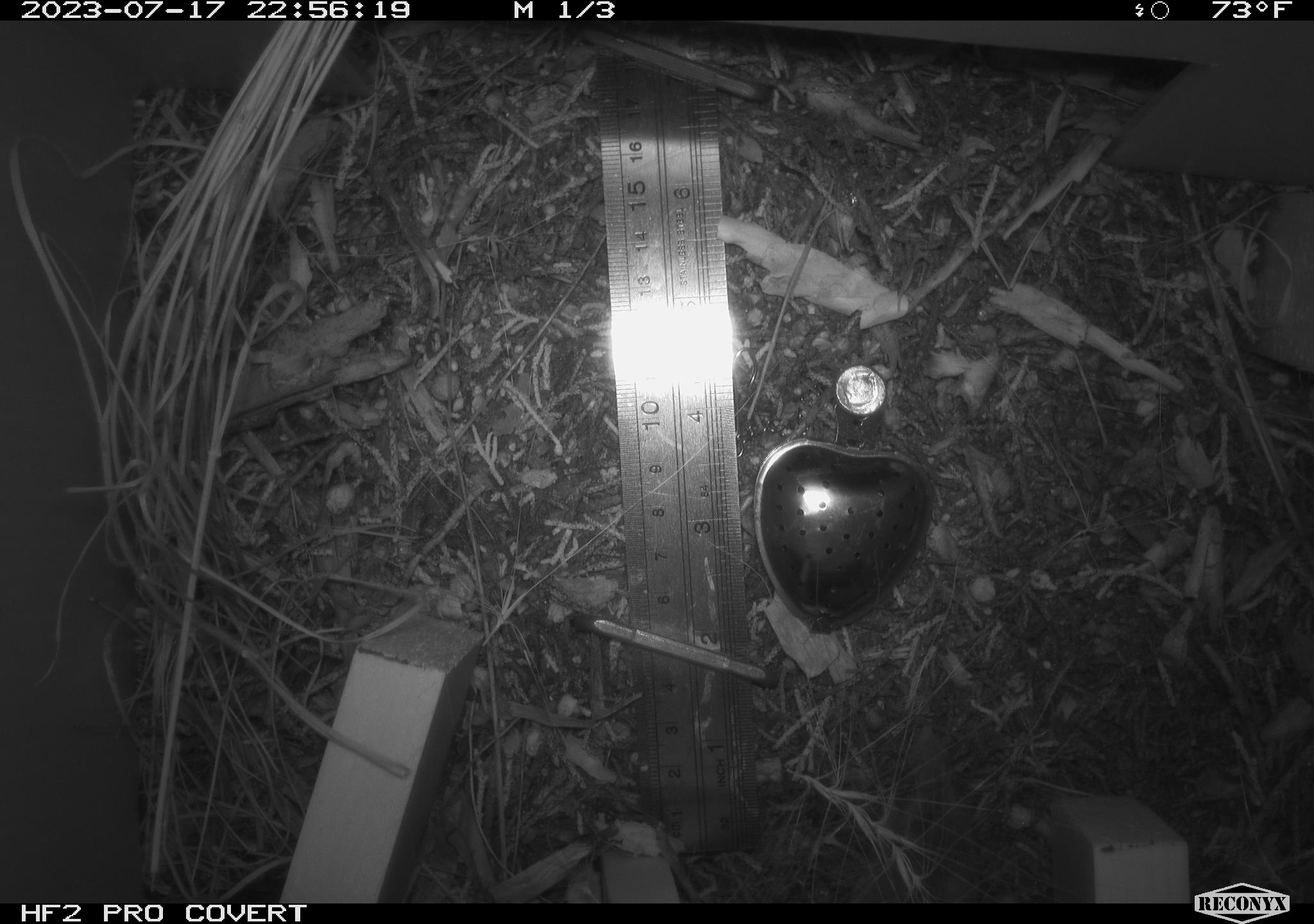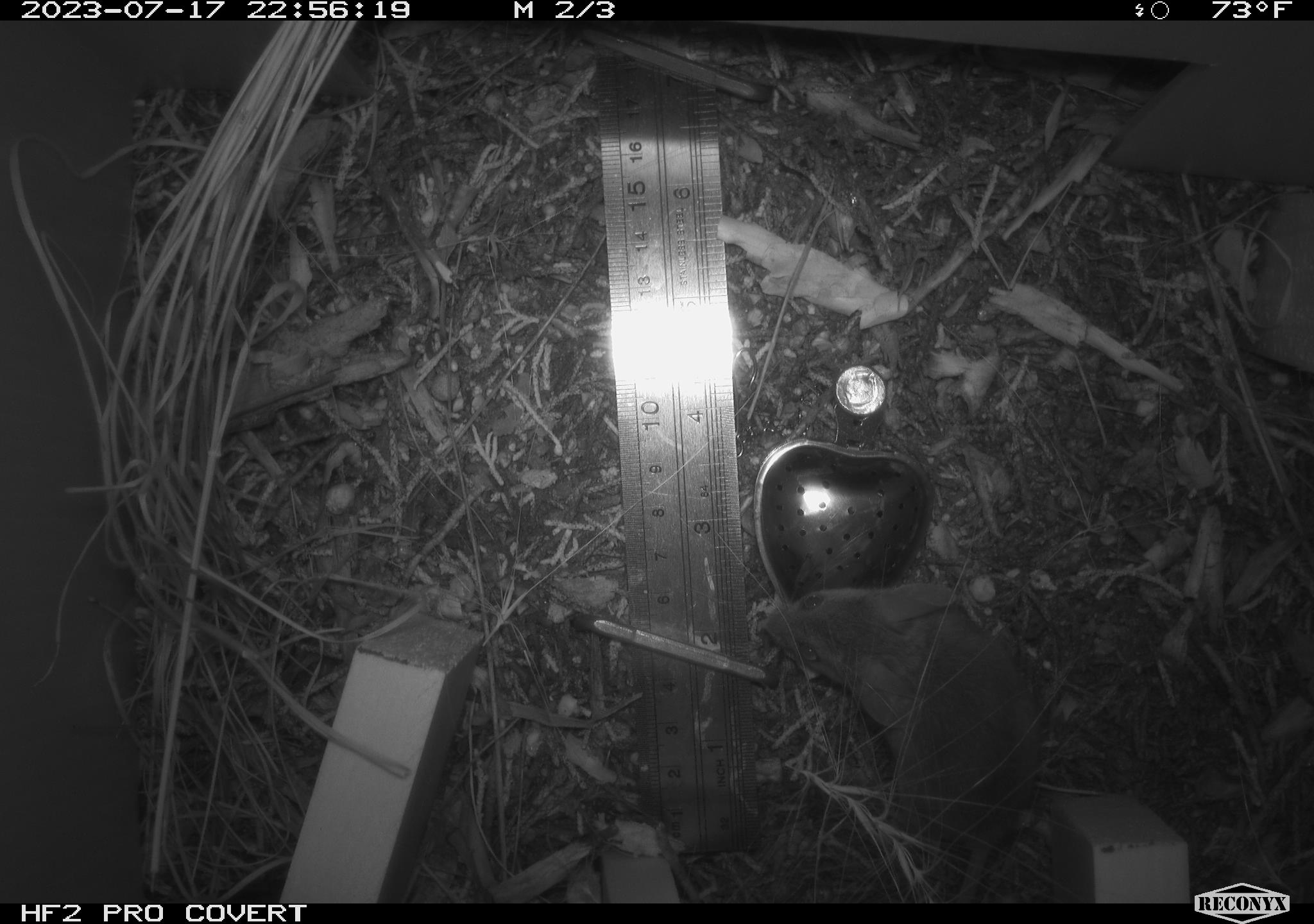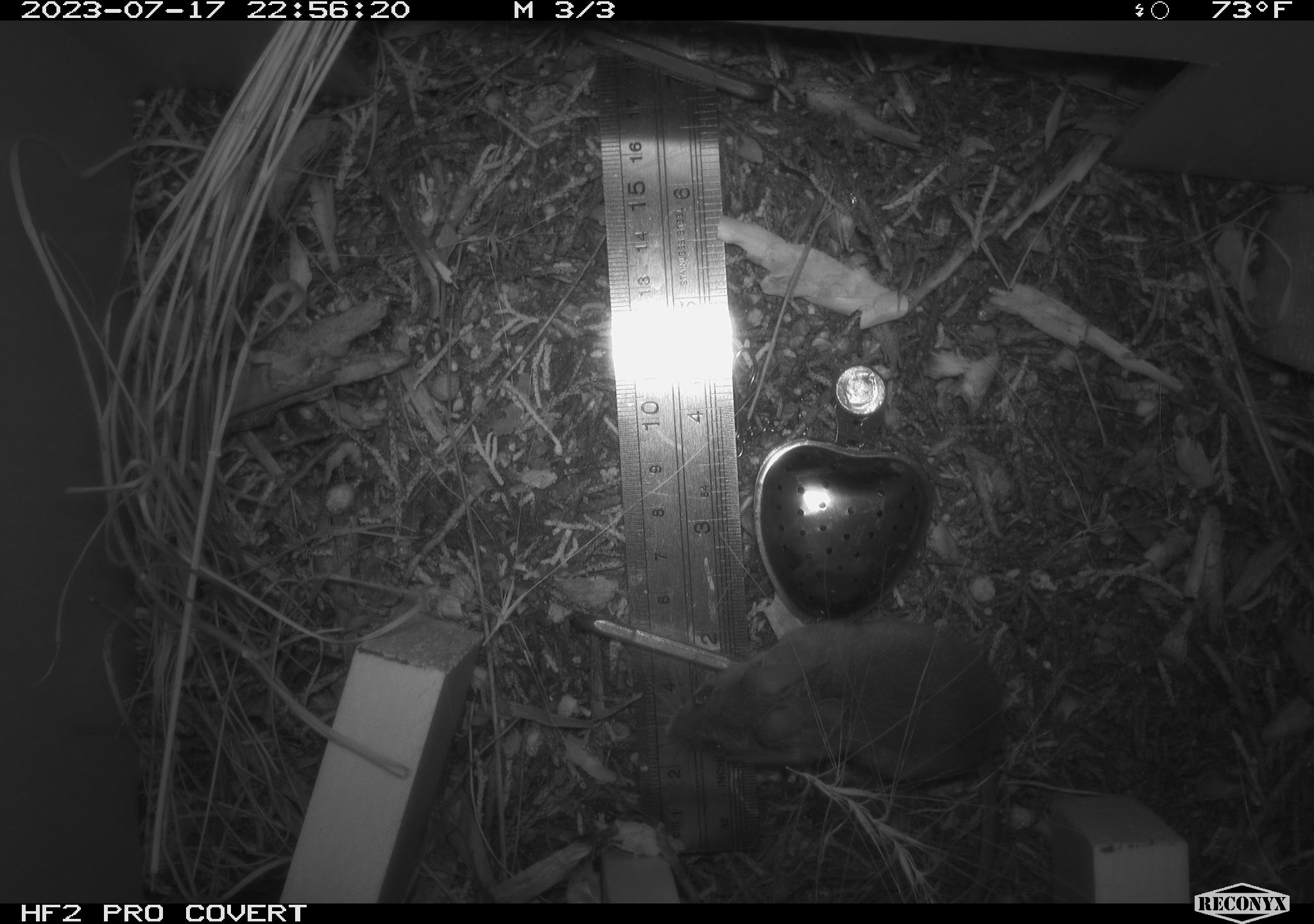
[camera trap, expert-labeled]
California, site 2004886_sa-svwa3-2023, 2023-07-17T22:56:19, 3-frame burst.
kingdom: Animalia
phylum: Chordata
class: Mammalia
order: Rodentia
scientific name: Rodentia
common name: mouse species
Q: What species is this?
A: Mouse species (Rodentia).